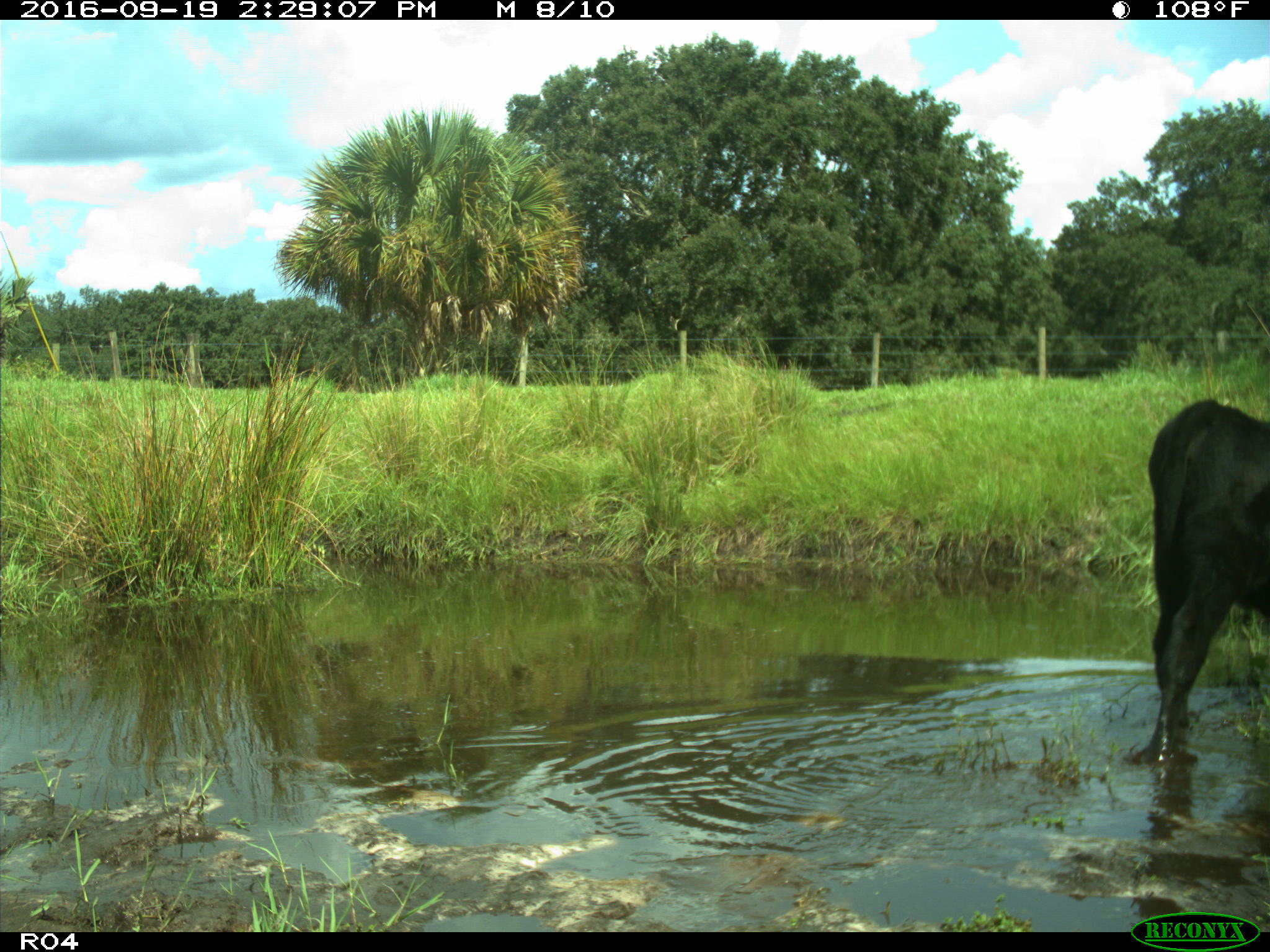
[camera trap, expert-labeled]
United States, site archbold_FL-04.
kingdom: Animalia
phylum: Chordata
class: Mammalia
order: Artiodactyla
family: Bovidae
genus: Bos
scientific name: Bos taurus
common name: domestic cow